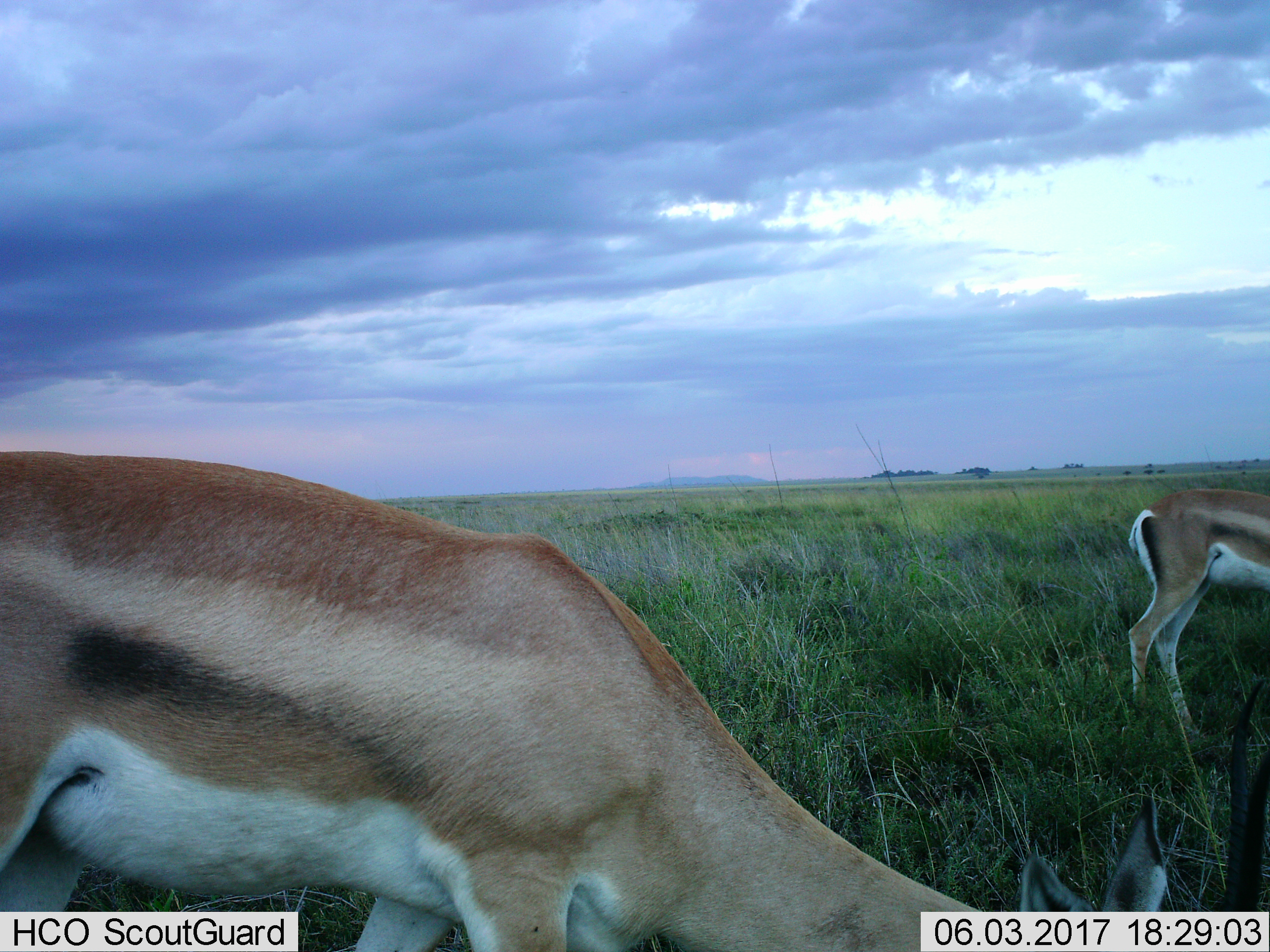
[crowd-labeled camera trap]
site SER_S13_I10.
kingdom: Animalia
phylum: Chordata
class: Mammalia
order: Artiodactyla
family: Bovidae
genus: Nanger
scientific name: Nanger granti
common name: grant's gazelle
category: gazellegrants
Gazellegrants (grant's gazelle) (Nanger granti), count 2. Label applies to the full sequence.